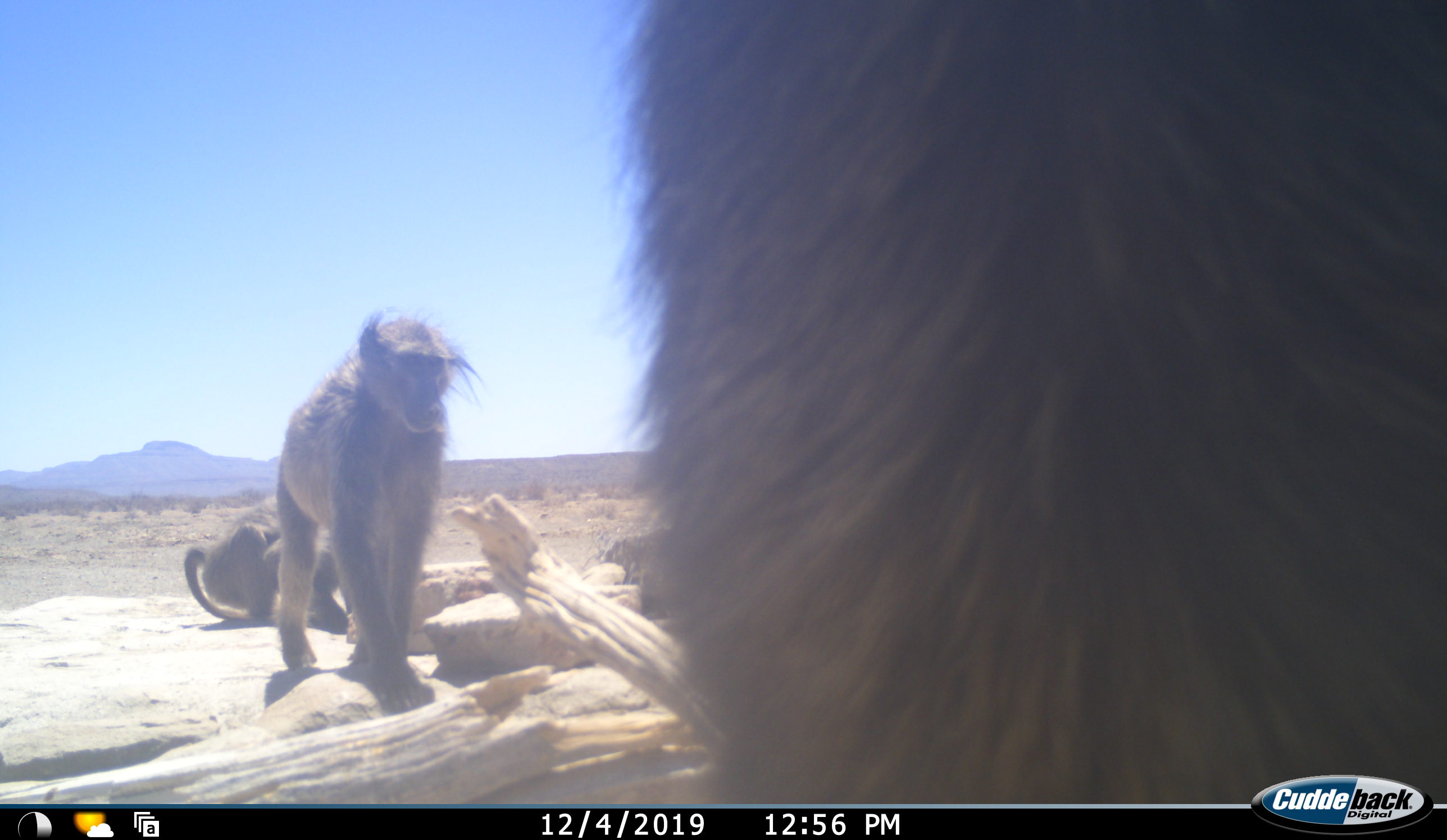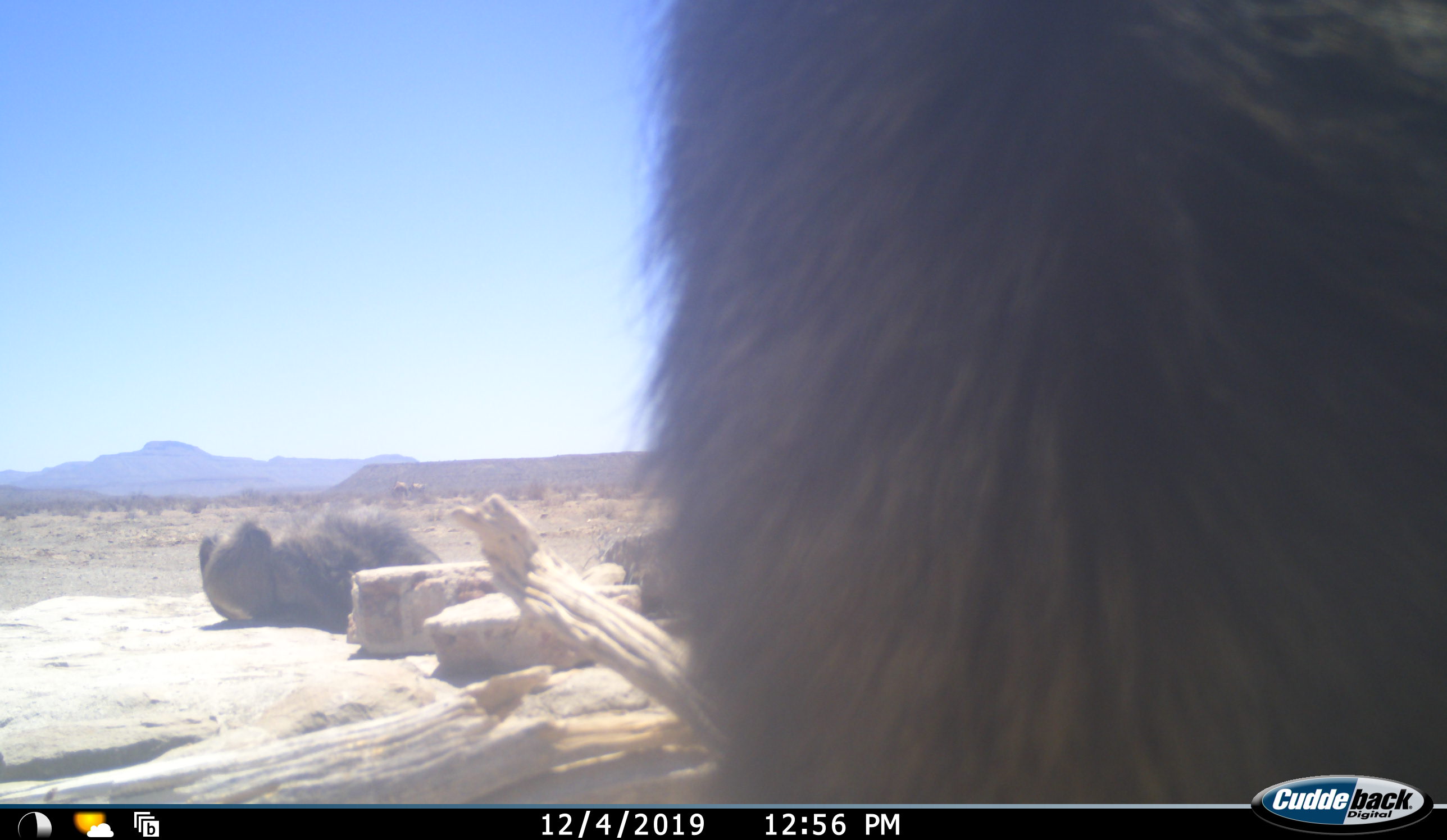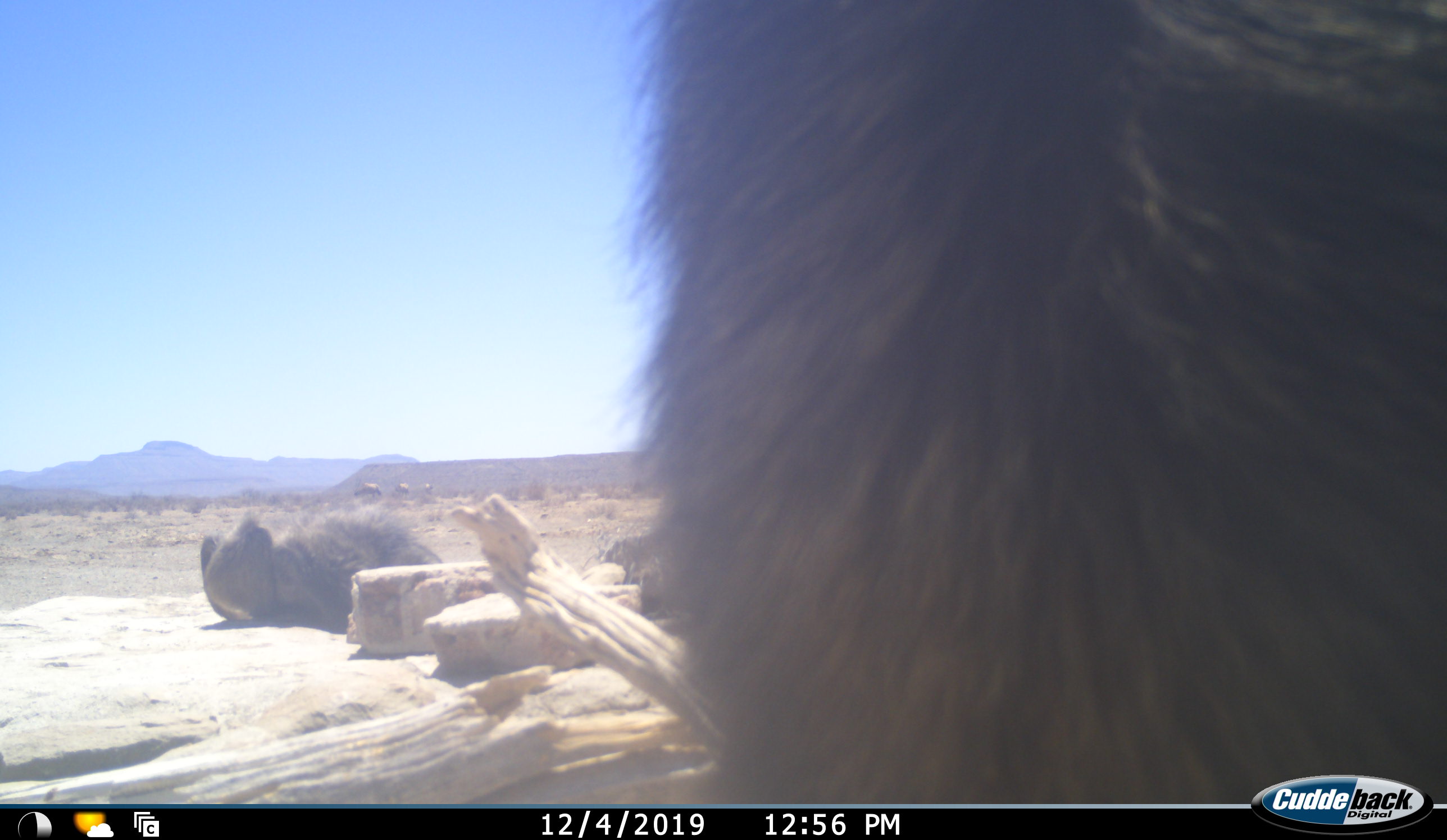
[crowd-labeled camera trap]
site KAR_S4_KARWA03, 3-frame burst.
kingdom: Animalia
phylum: Chordata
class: Mammalia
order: Primates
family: Cercopithecidae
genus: Papio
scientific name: Papio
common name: baboon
Baboon (Papio), count 3. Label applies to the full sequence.